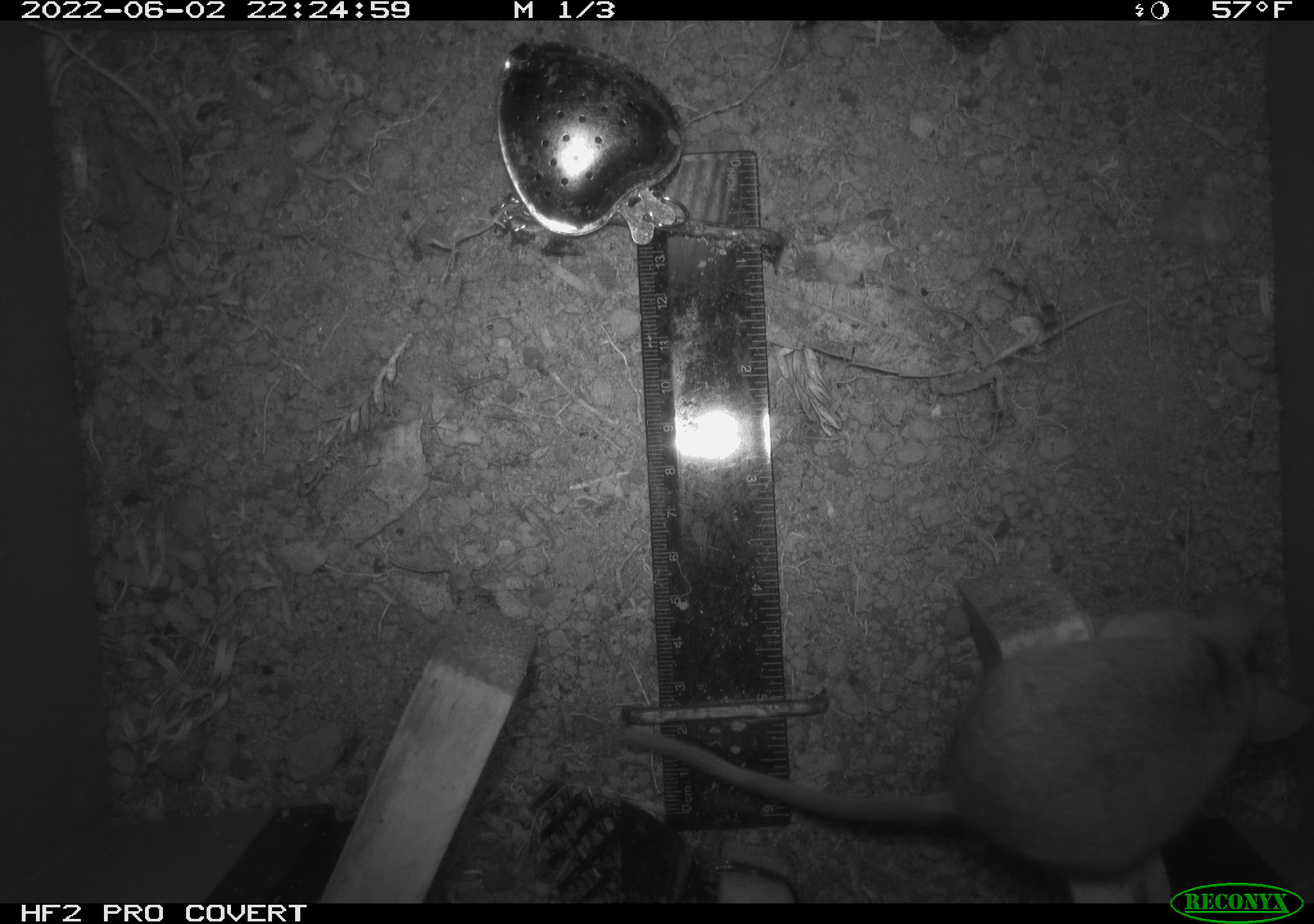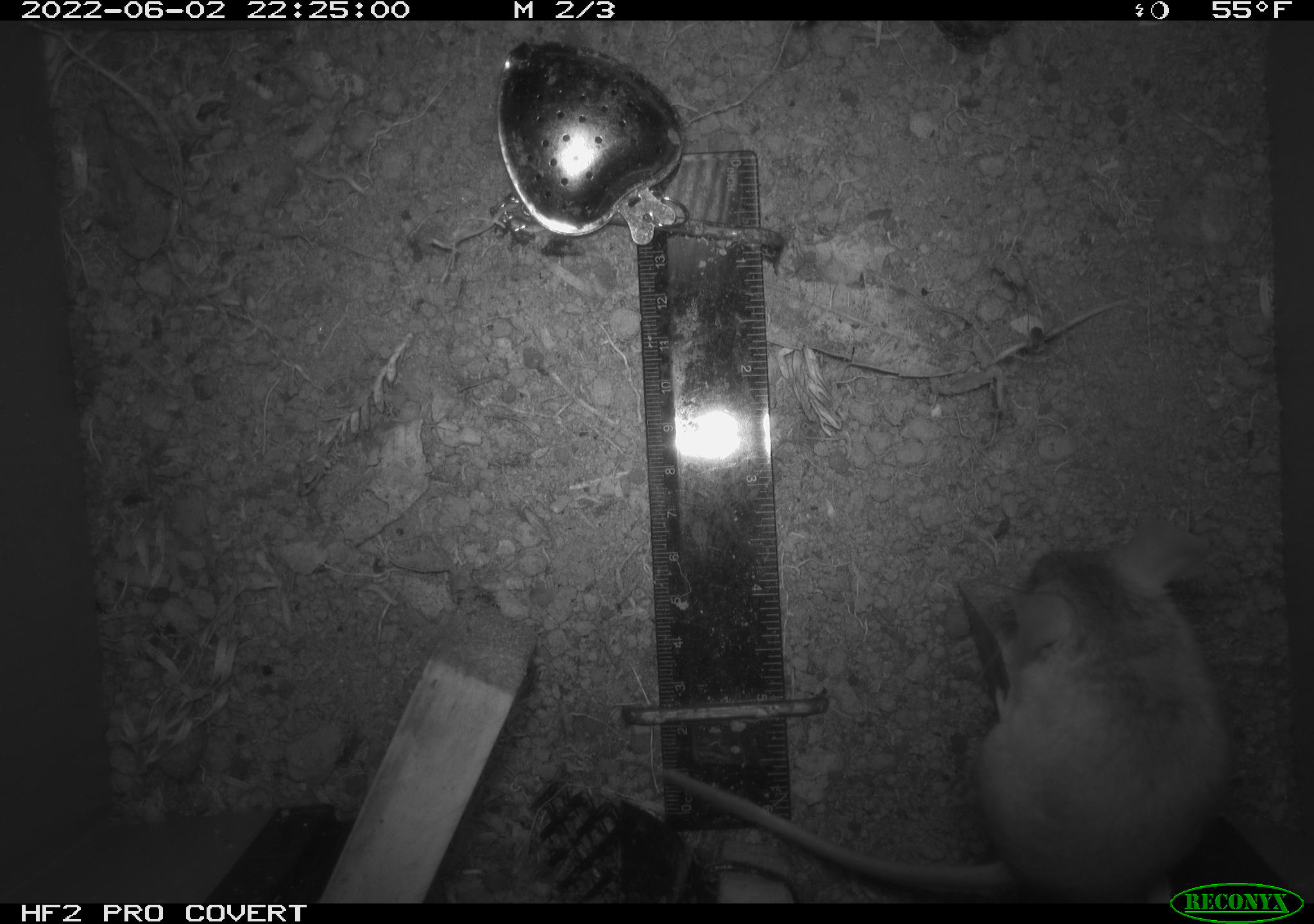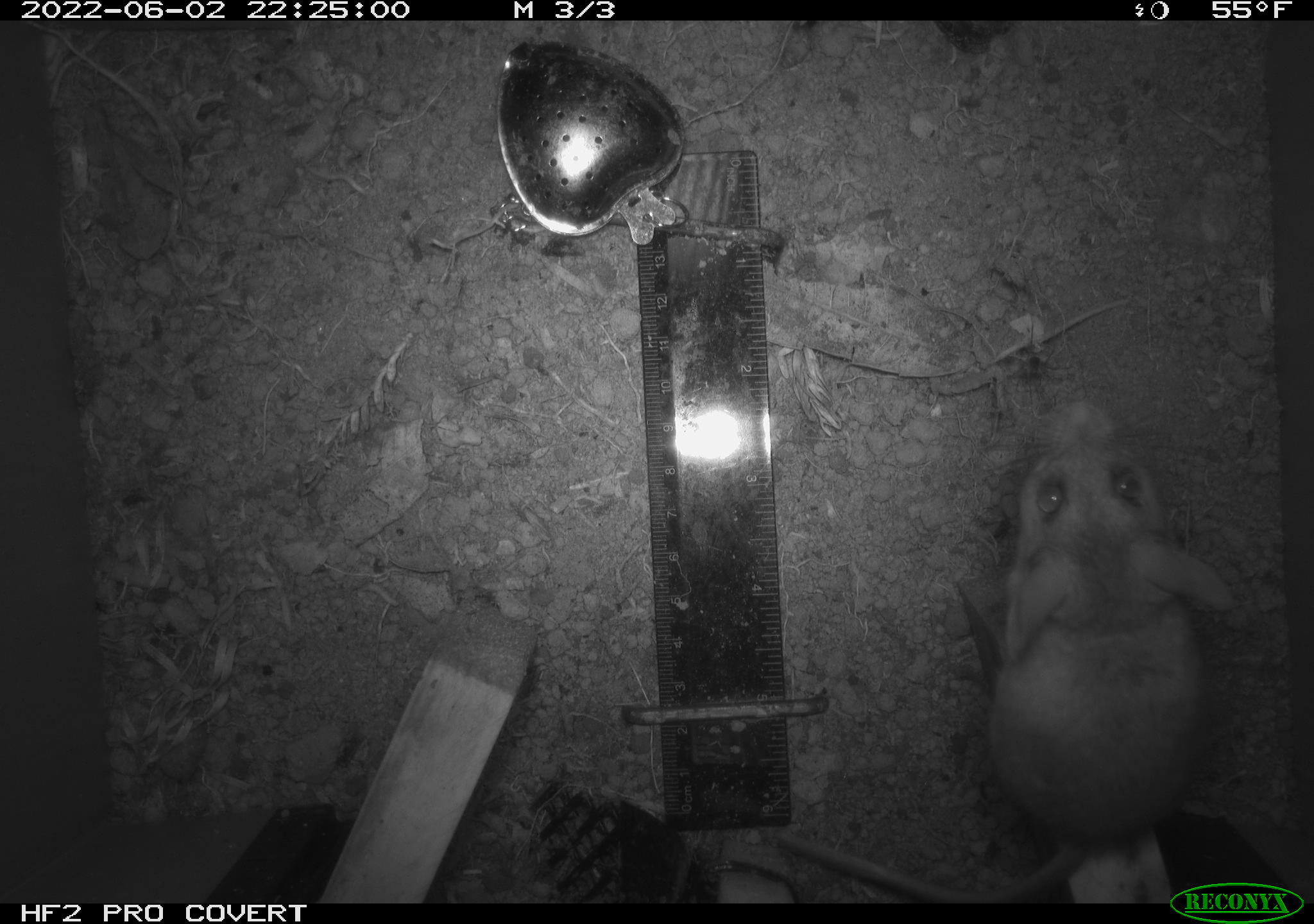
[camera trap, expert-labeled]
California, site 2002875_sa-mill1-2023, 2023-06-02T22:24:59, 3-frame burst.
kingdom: Animalia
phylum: Chordata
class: Mammalia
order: Rodentia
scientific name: Rodentia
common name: mouse species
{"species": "mouse species (Rodentia)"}